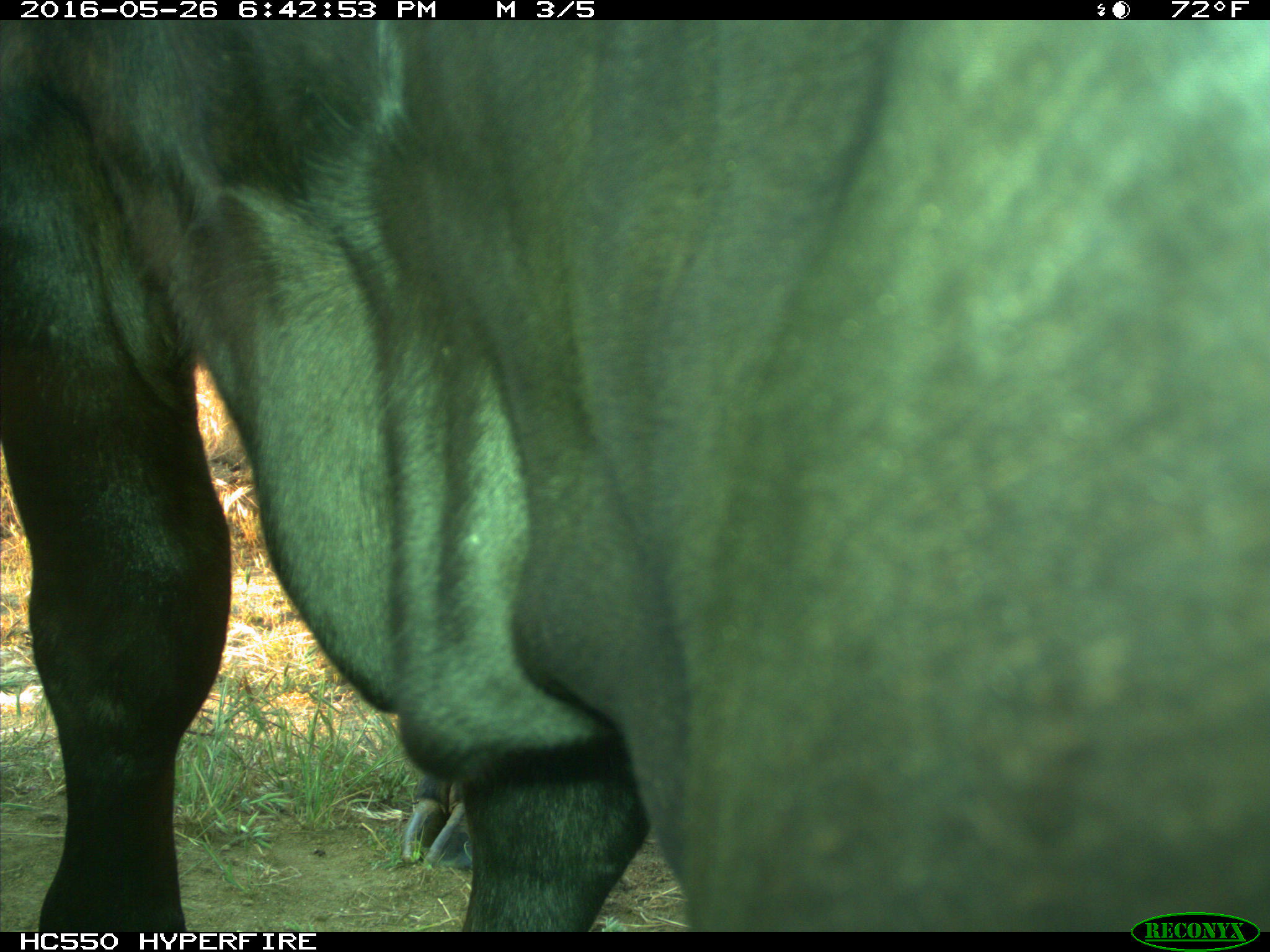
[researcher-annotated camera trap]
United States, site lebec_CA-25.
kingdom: Animalia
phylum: Chordata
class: Mammalia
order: Artiodactyla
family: Bovidae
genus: Bos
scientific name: Bos taurus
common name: domestic cow